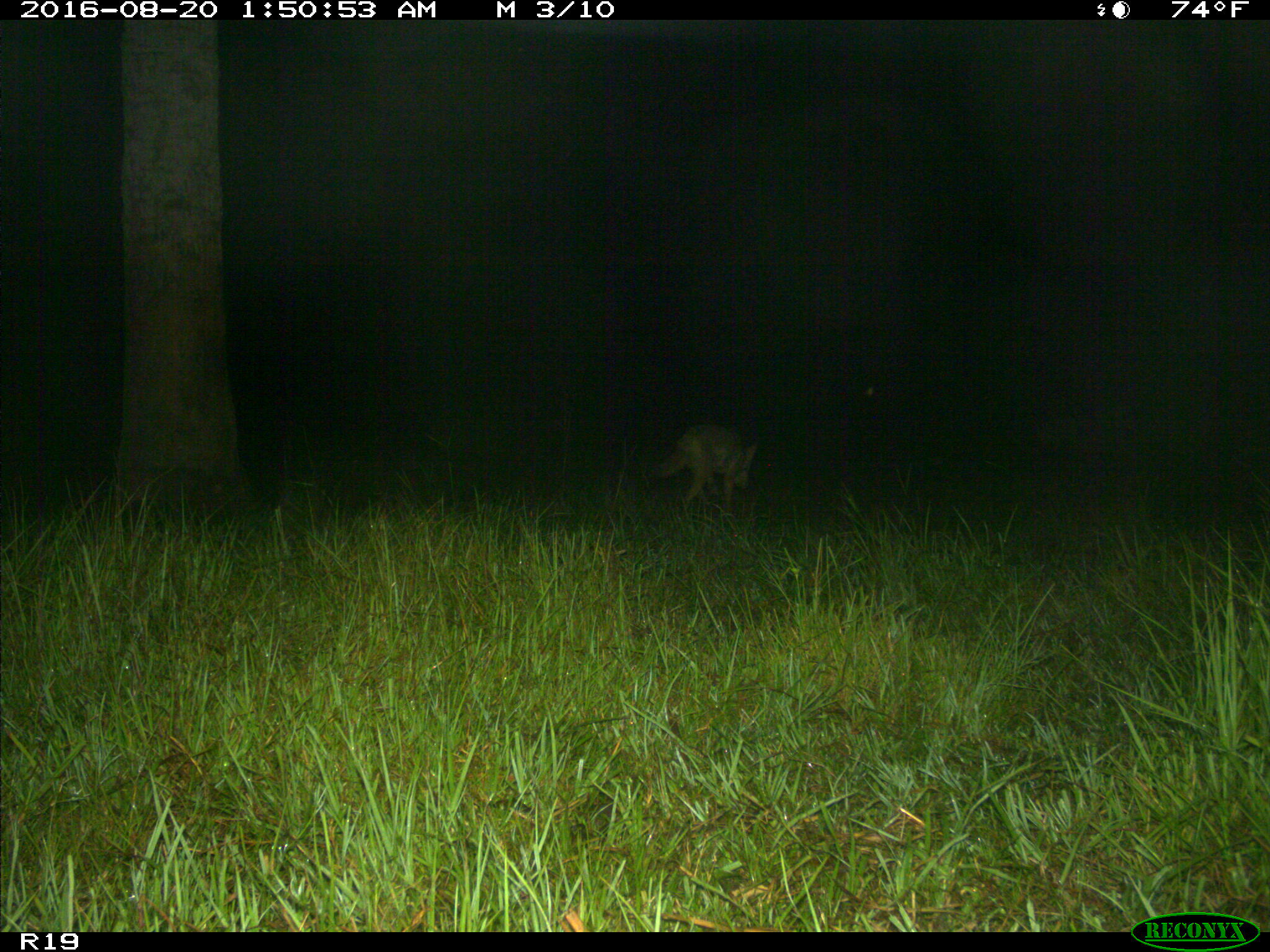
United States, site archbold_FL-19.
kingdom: Animalia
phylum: Chordata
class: Mammalia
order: Carnivora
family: Canidae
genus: Canis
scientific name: Canis latrans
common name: coyote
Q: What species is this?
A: Canis latrans (coyote).